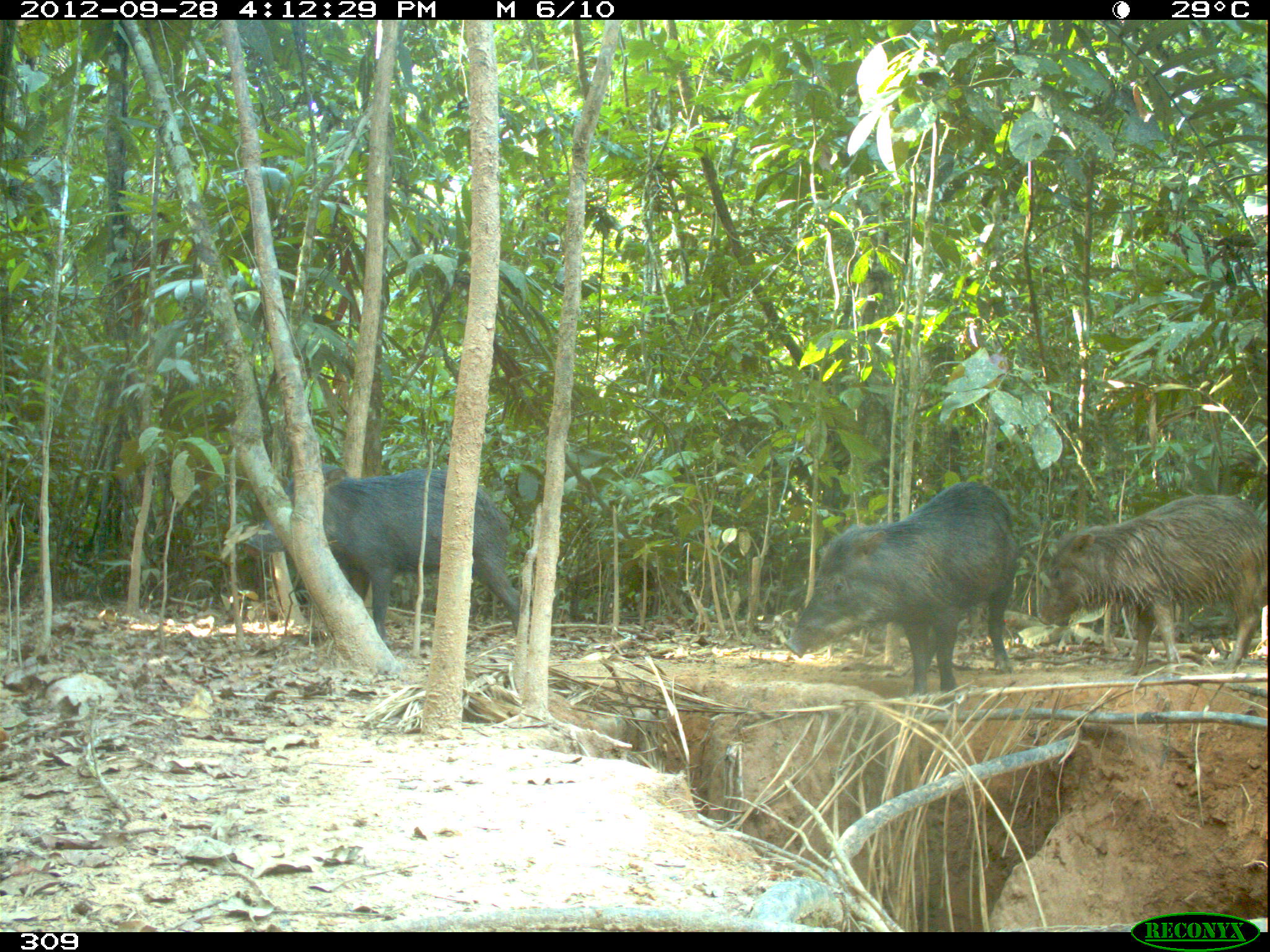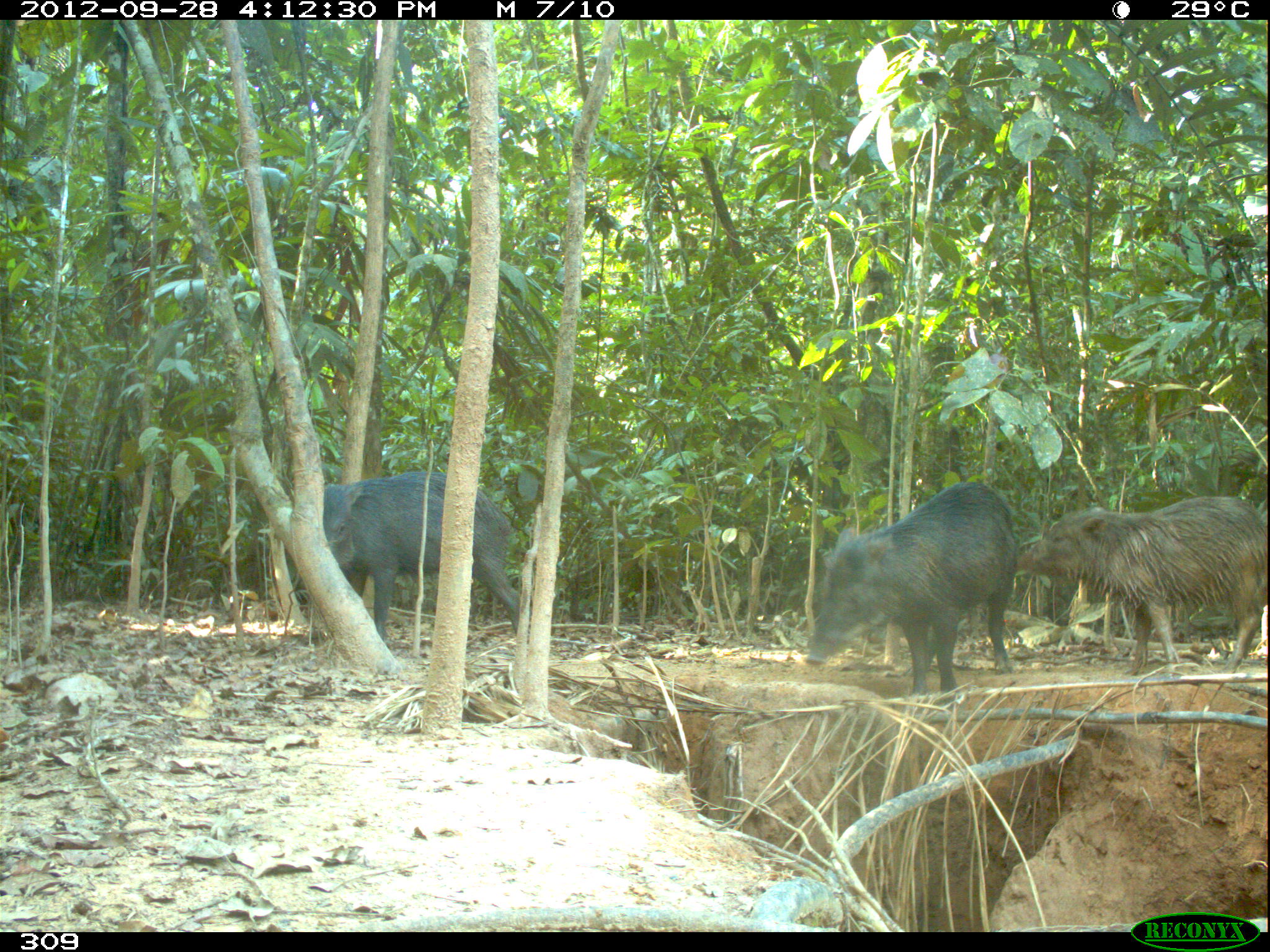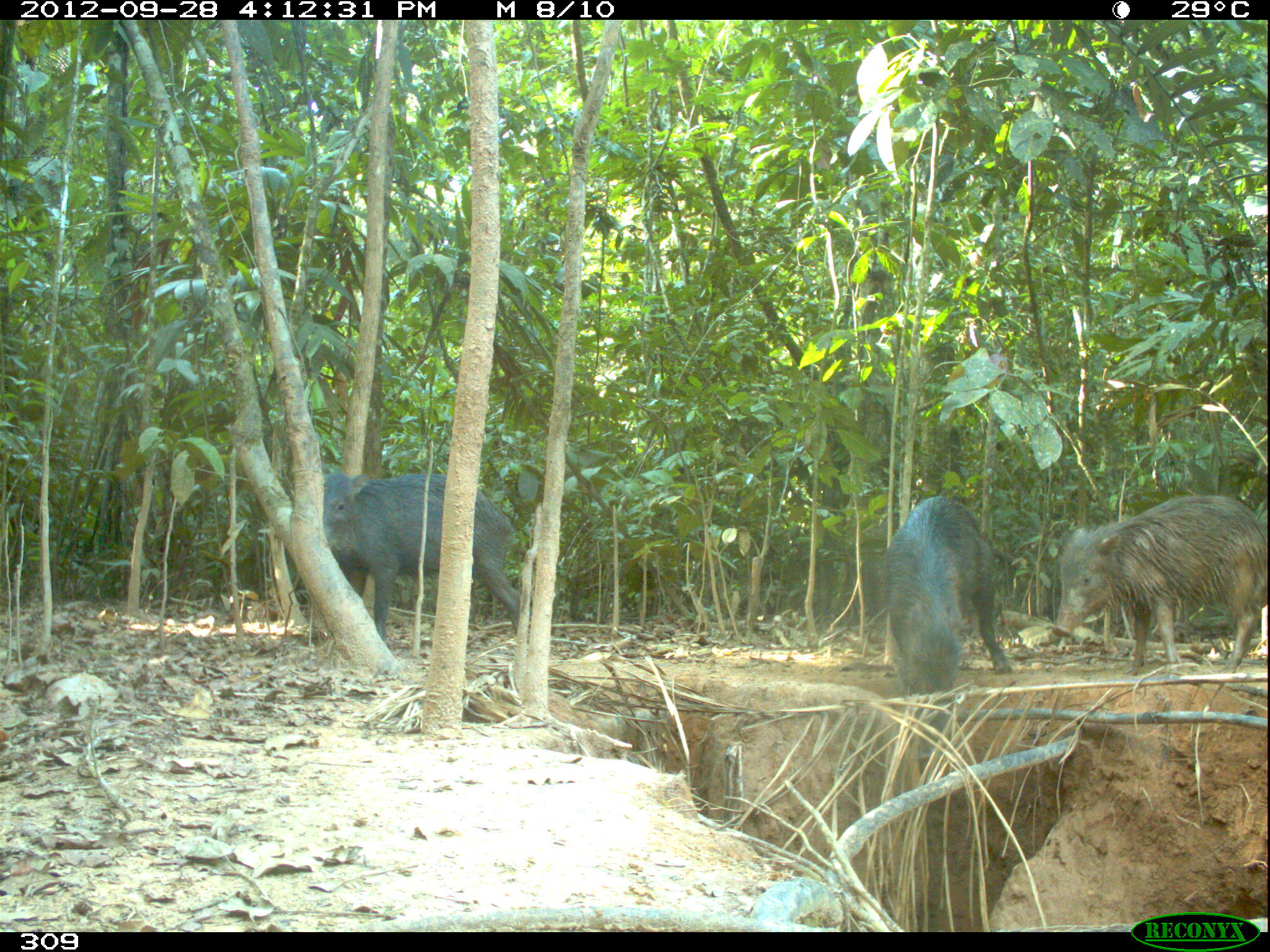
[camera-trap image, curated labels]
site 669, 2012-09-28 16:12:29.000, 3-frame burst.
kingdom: Animalia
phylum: Chordata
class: Mammalia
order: Artiodactyla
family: Tayassuidae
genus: Tayassu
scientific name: Tayassu pecari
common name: white-lipped peccary